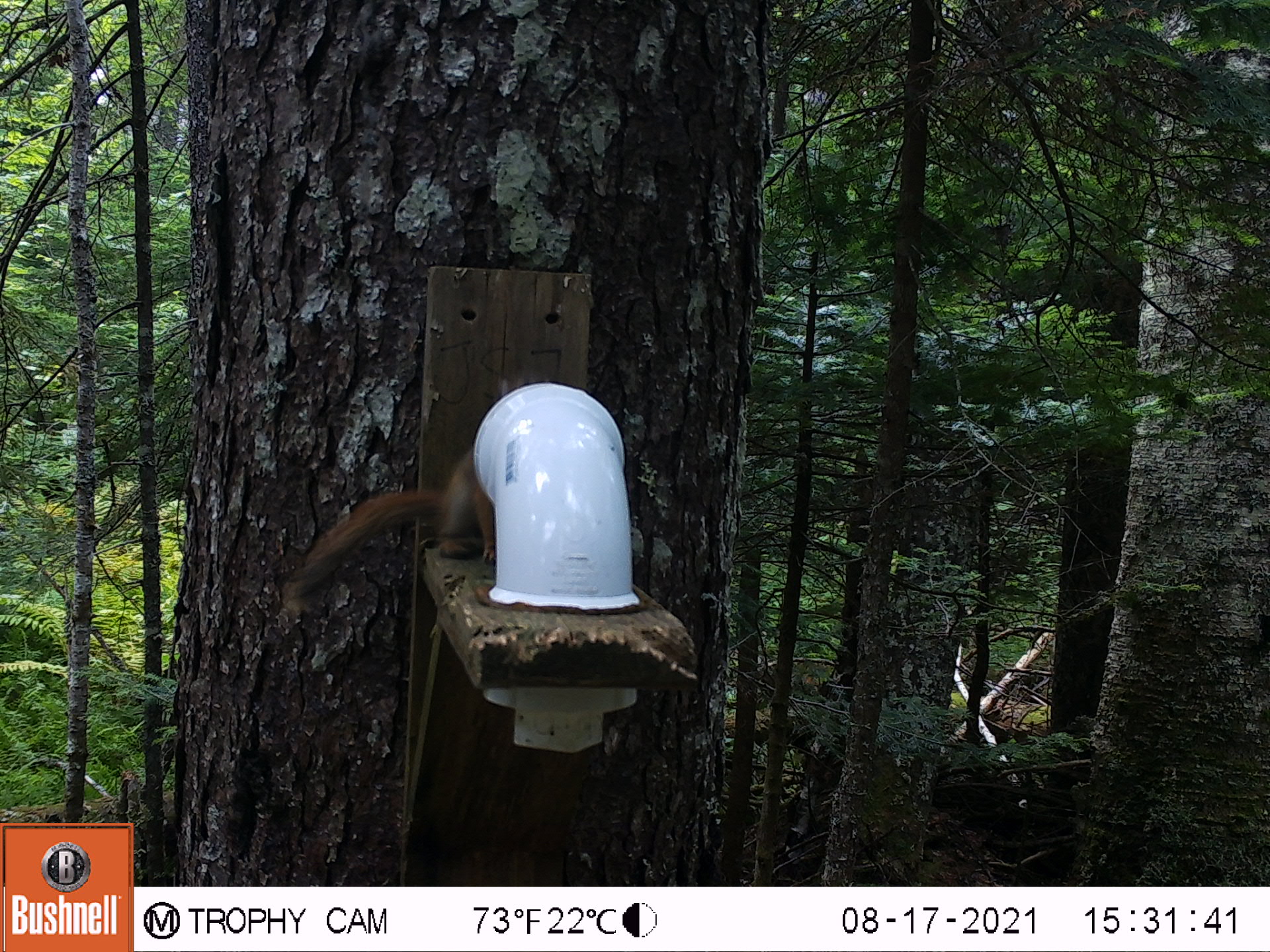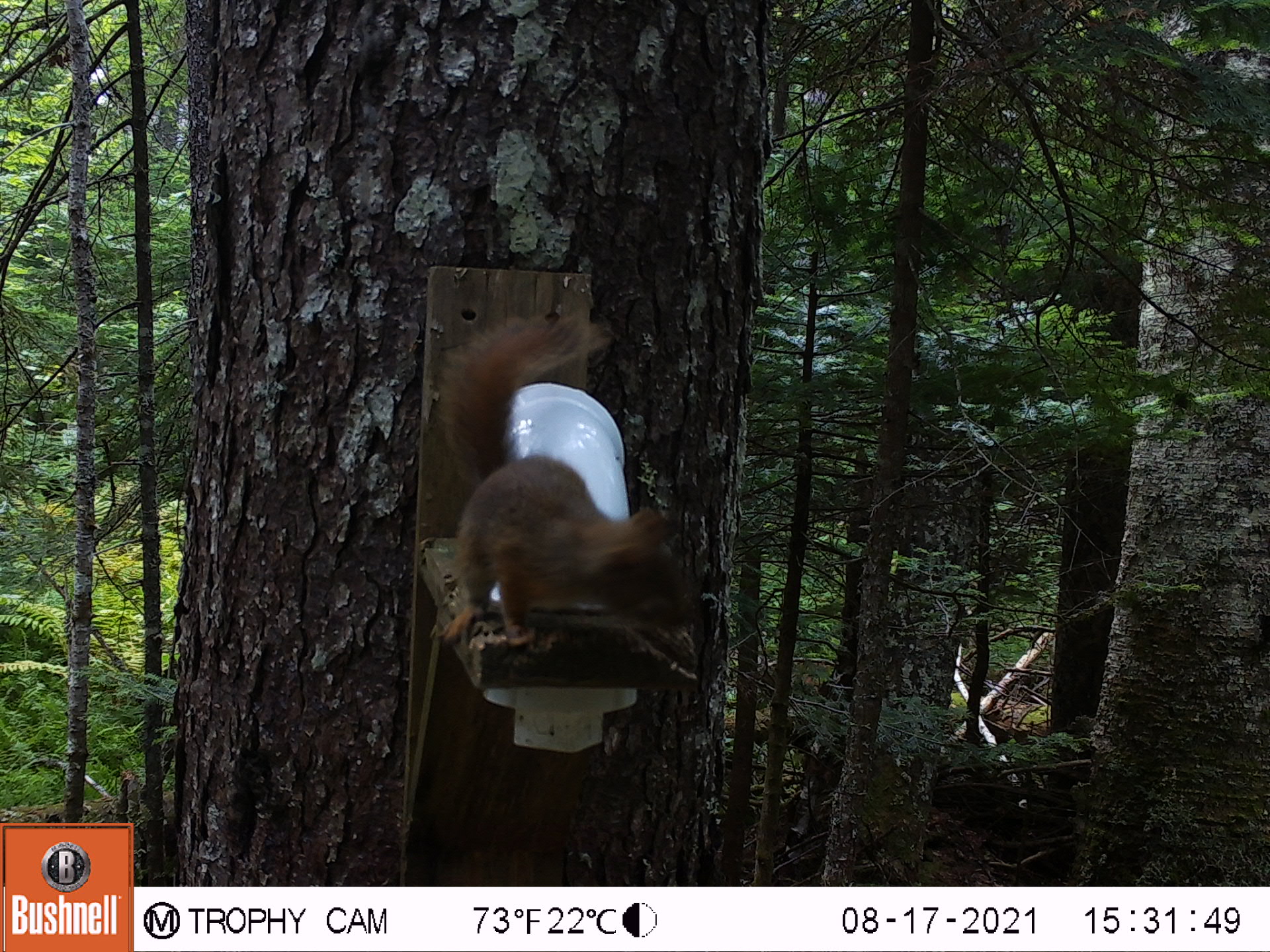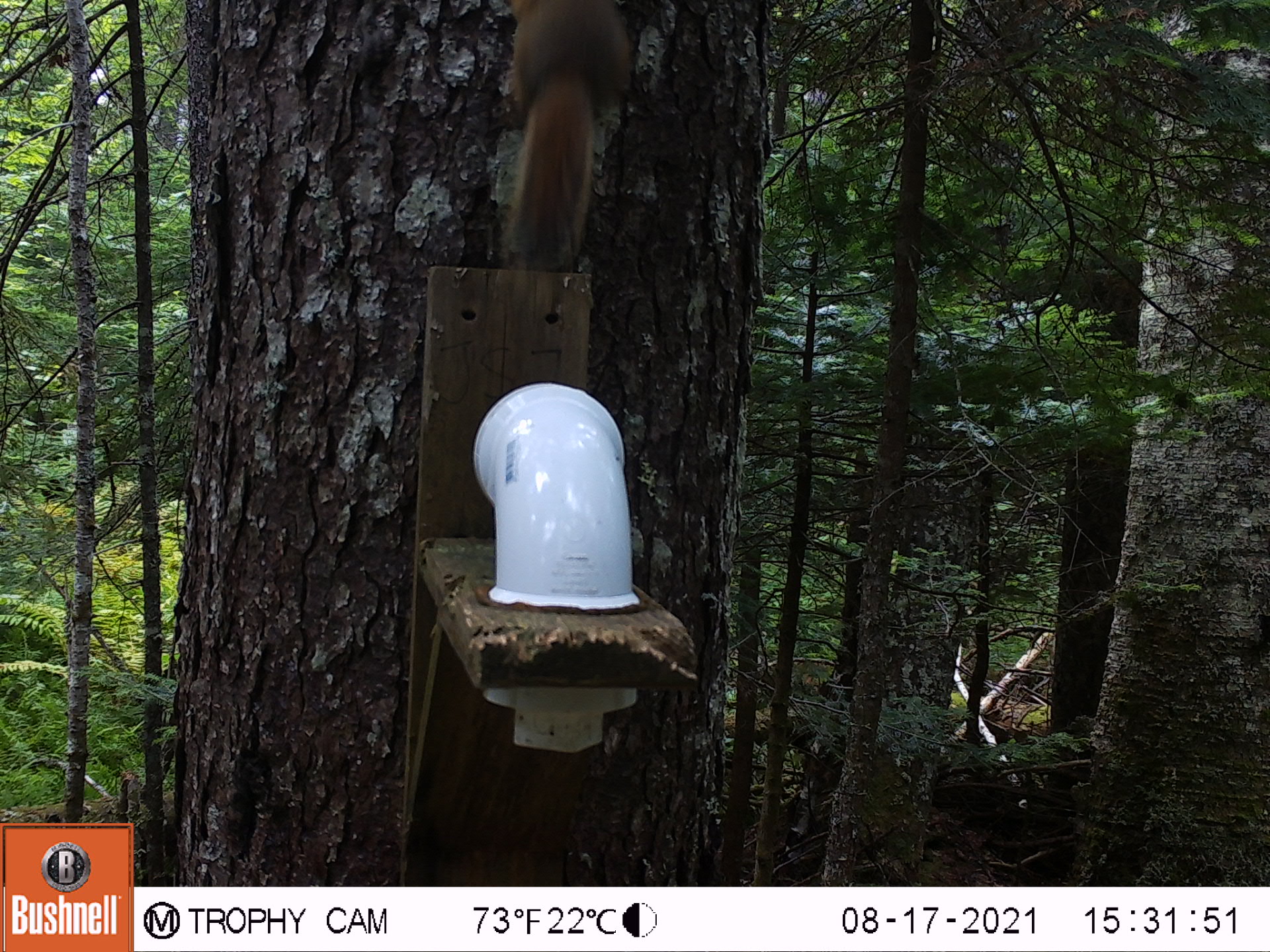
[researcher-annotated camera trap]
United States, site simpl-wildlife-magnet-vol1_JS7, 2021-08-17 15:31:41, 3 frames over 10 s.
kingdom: Animalia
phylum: Chordata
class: Mammalia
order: Rodentia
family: Sciuridae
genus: Tamiasciurus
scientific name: Tamiasciurus hudsonicus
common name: red squirrel